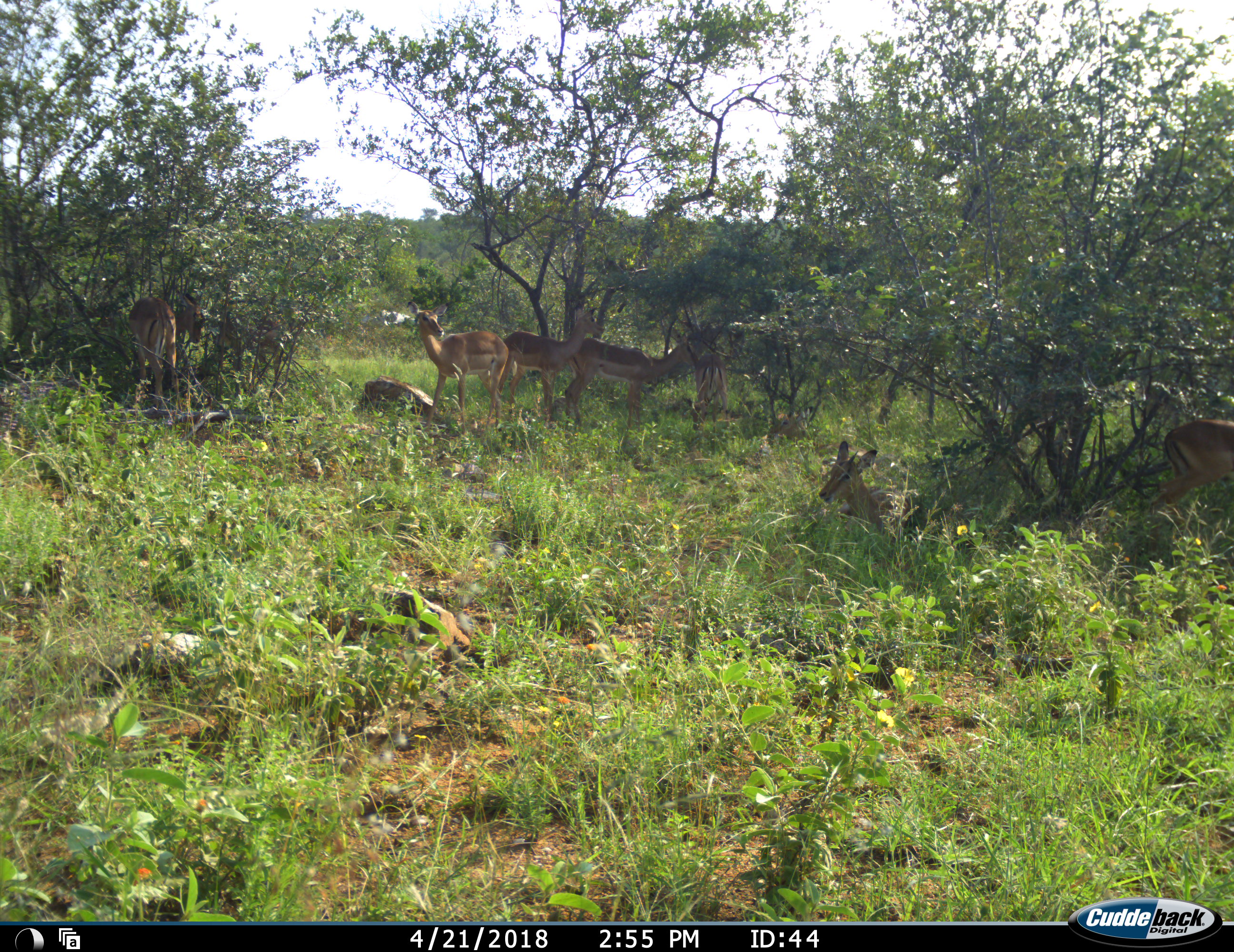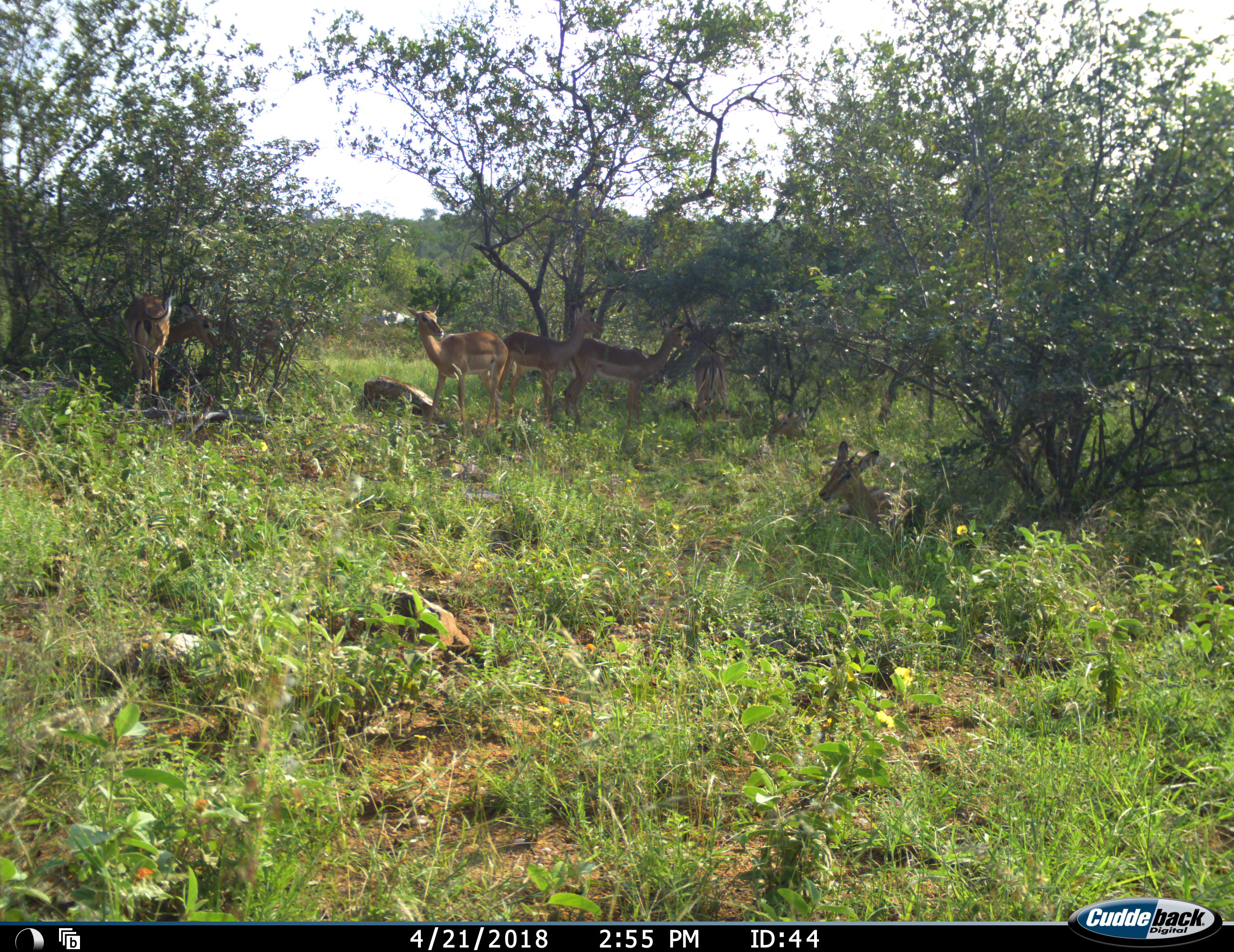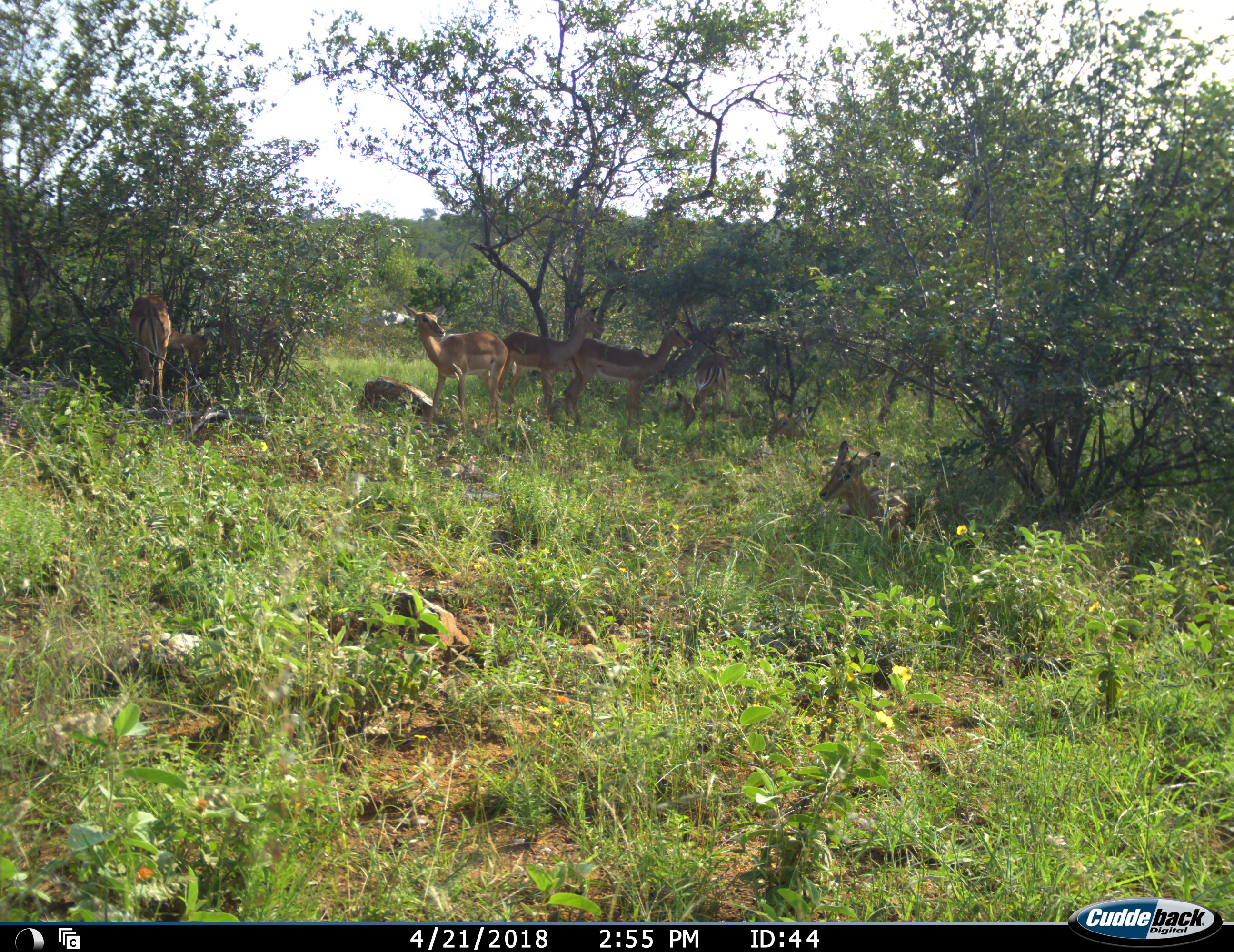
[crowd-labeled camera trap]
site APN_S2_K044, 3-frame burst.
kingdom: Animalia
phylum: Chordata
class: Mammalia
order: Artiodactyla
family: Bovidae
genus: Aepyceros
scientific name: Aepyceros melampus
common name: impala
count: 7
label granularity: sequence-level